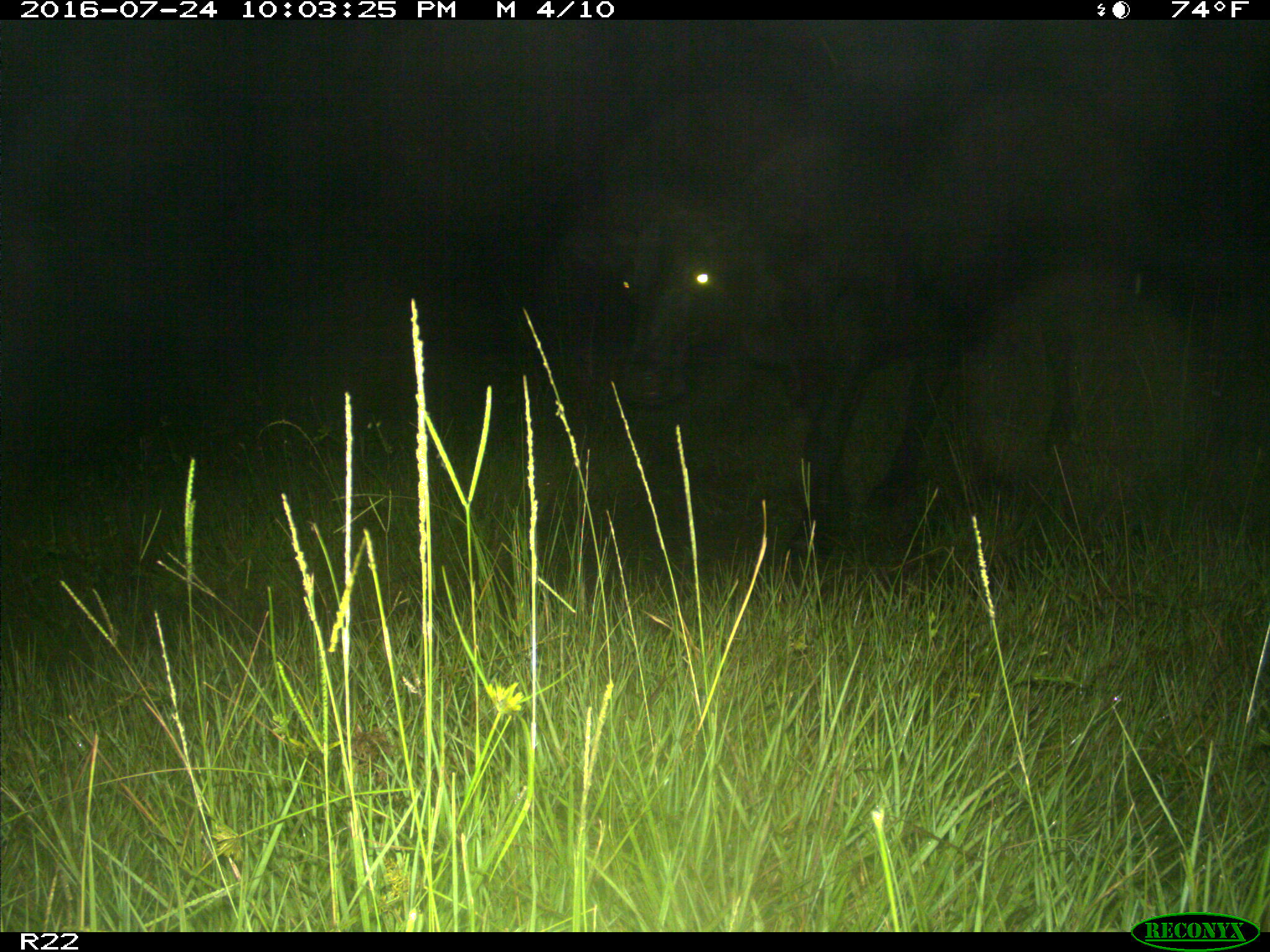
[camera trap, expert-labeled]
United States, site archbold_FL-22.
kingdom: Animalia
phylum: Chordata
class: Mammalia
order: Artiodactyla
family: Bovidae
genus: Bos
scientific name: Bos taurus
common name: domestic cow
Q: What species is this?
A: Bos taurus (domestic cow).